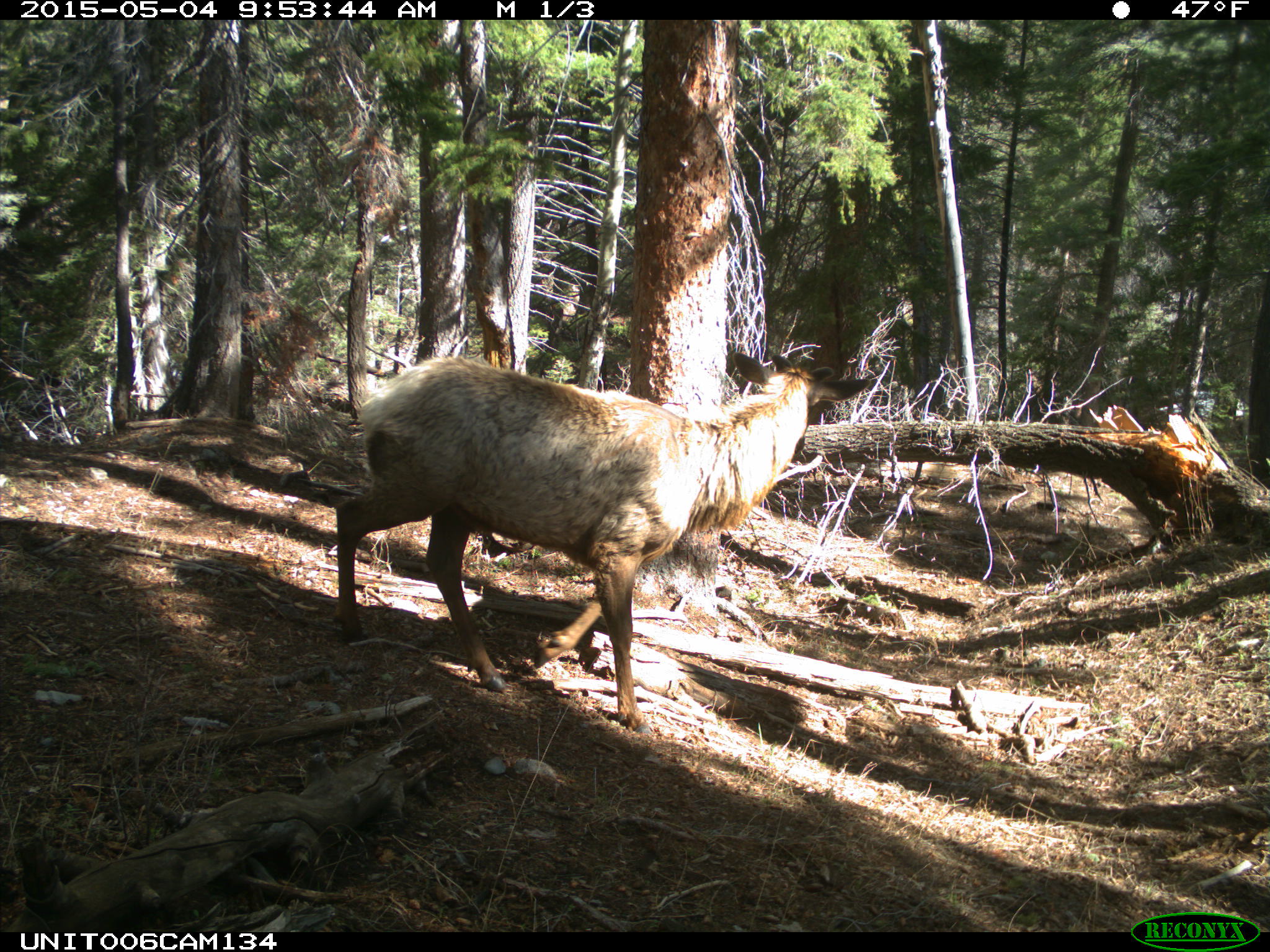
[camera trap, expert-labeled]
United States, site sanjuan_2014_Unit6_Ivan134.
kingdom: Animalia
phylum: Chordata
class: Mammalia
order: Artiodactyla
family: Cervidae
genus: Cervus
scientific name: Cervus elaphus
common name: red deer